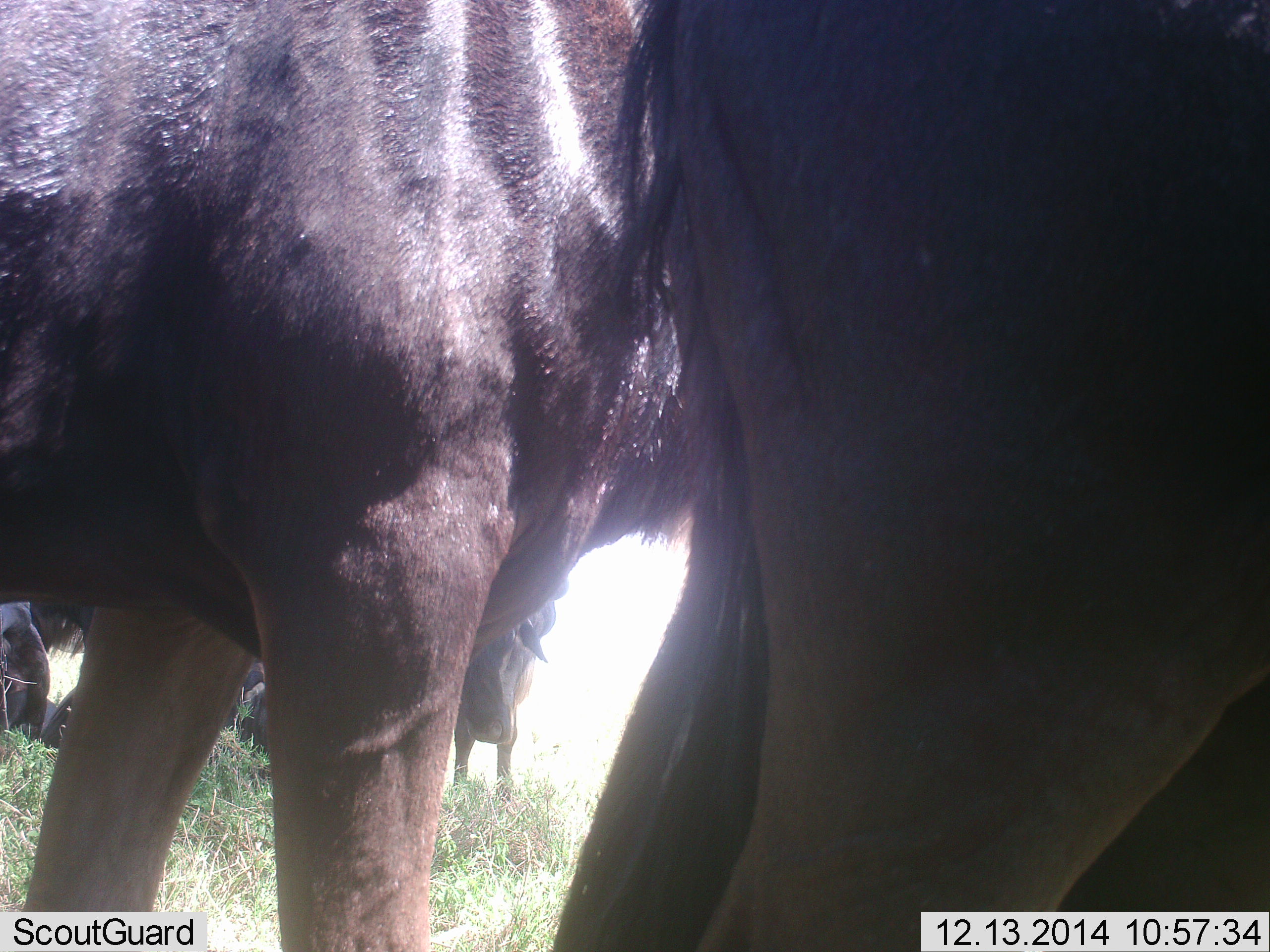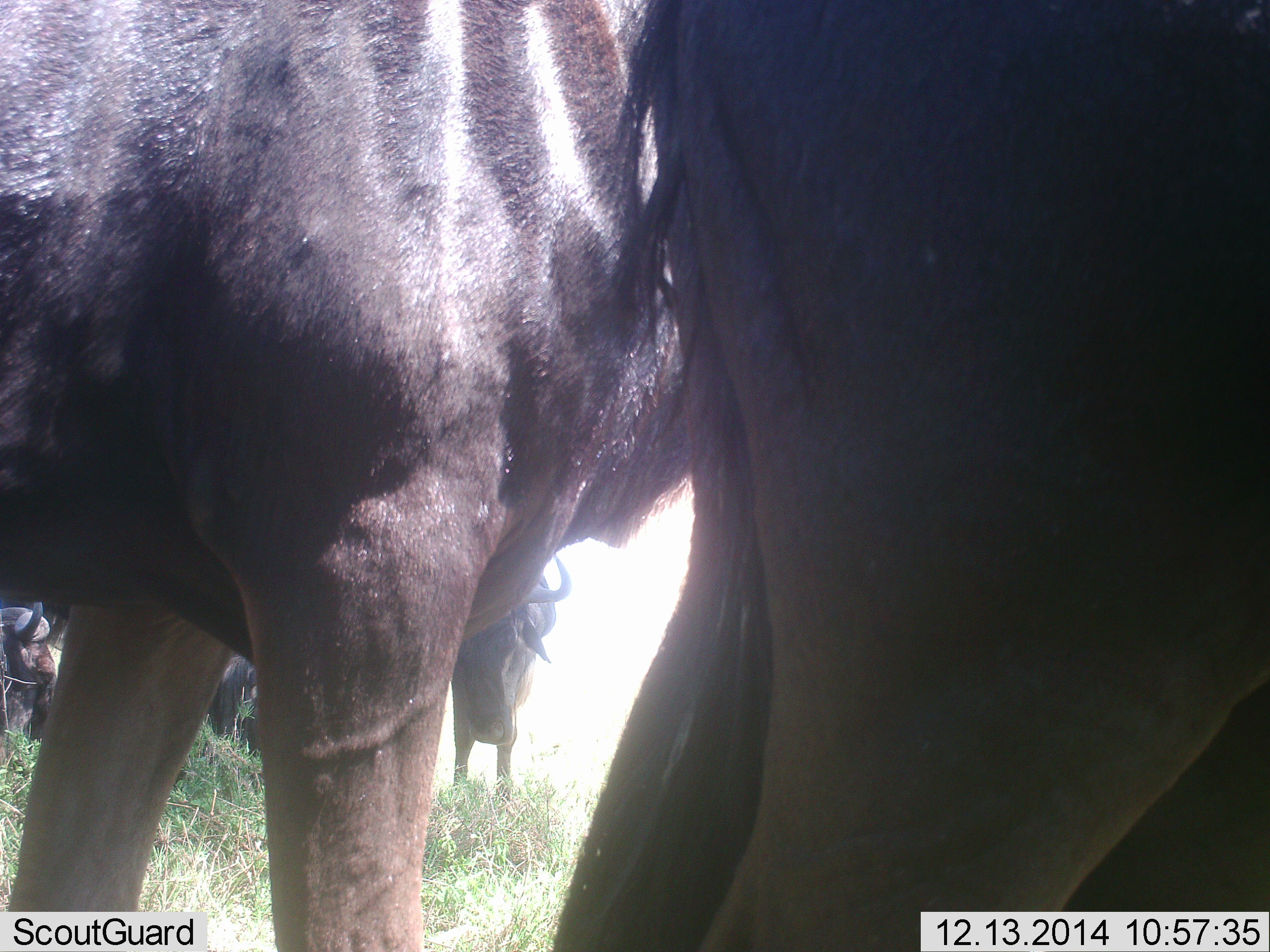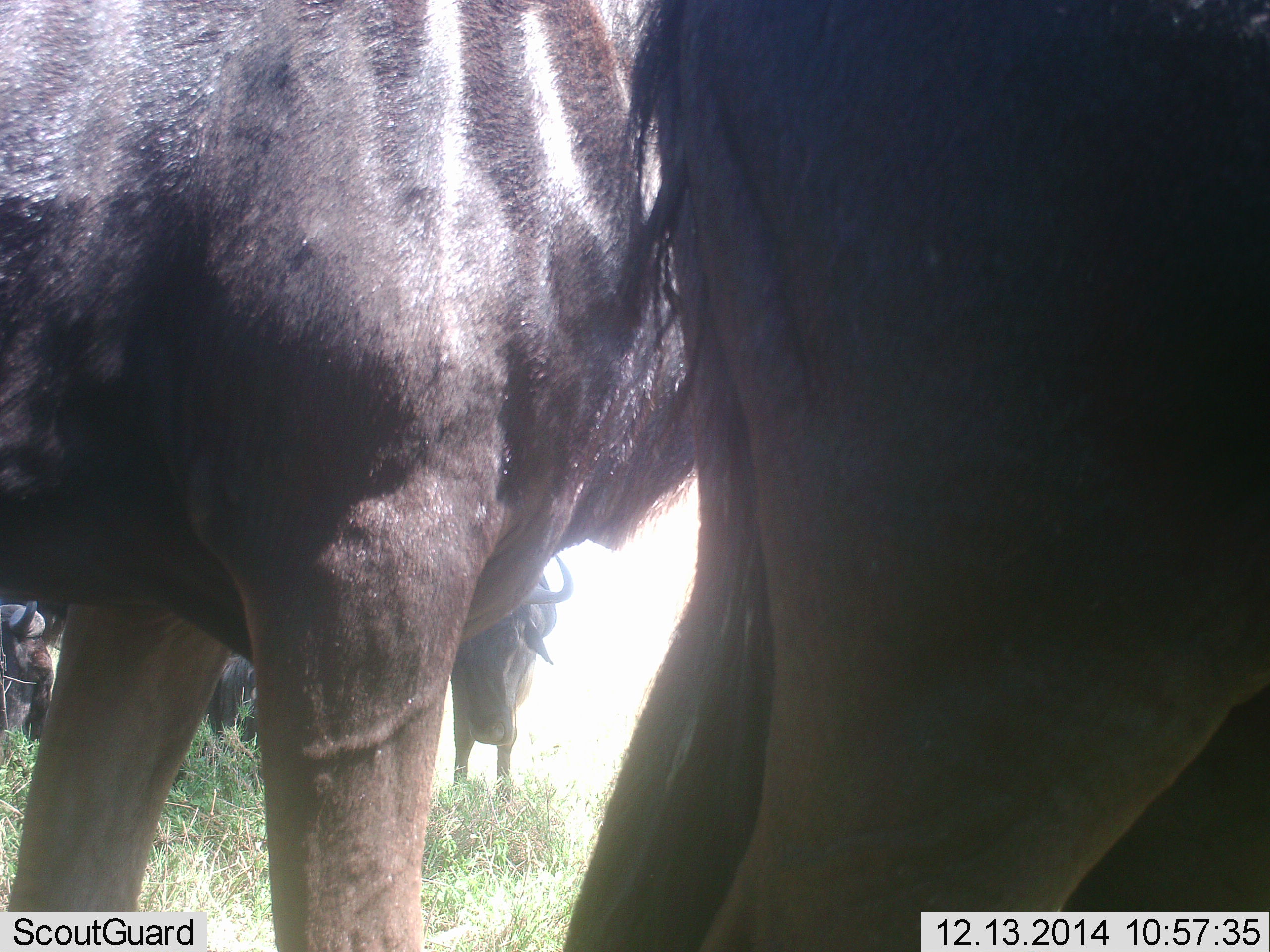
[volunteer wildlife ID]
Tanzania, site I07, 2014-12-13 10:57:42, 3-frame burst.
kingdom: Animalia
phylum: Chordata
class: Mammalia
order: Artiodactyla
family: Bovidae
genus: Connochaetes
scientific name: Connochaetes taurinus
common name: blue wildebeest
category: wildebeest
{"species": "wildebeest (blue wildebeest) (Connochaetes taurinus)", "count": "5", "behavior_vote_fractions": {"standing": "100%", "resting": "60%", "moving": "0%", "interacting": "0%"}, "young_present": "0%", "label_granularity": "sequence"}